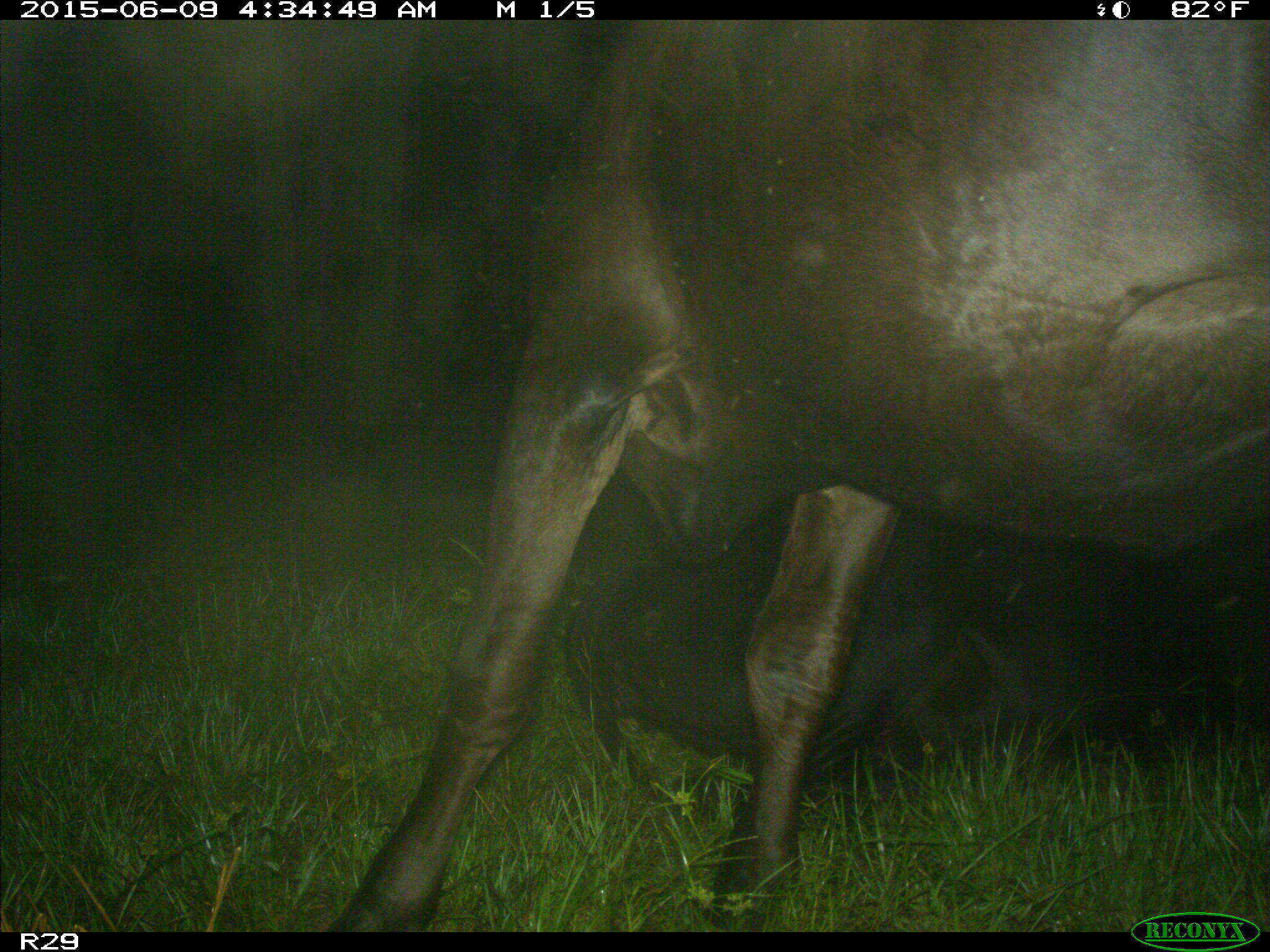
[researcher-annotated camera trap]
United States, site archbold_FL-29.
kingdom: Animalia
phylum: Chordata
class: Mammalia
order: Artiodactyla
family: Bovidae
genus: Bos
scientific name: Bos taurus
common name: domestic cow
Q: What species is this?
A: Bos taurus (domestic cow).